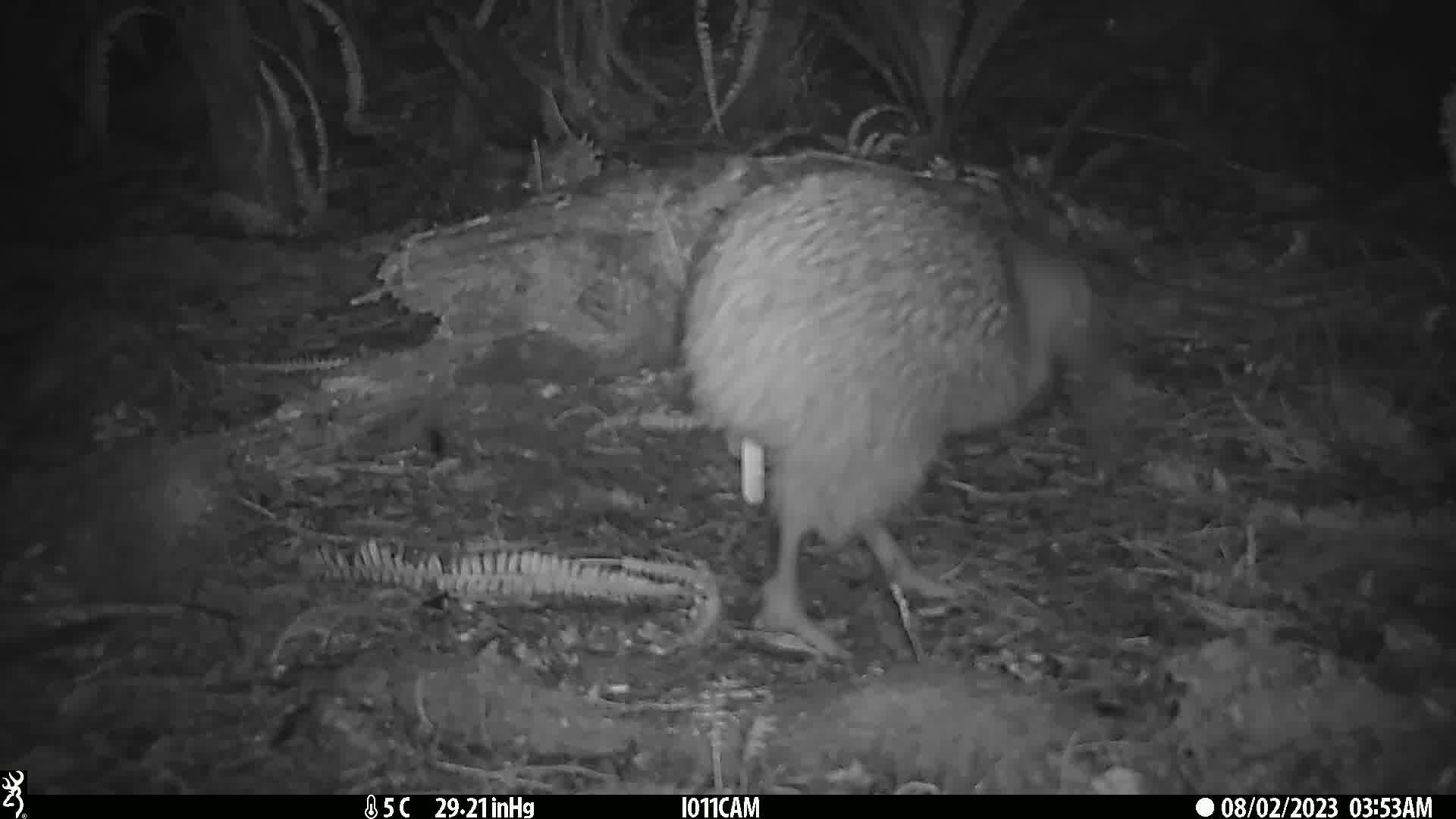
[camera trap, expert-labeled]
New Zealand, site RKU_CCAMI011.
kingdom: Animalia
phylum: Chordata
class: Aves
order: Apterygiformes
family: Apterygidae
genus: Apteryx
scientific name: Apteryx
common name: kiwi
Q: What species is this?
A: Kiwi (Apteryx).